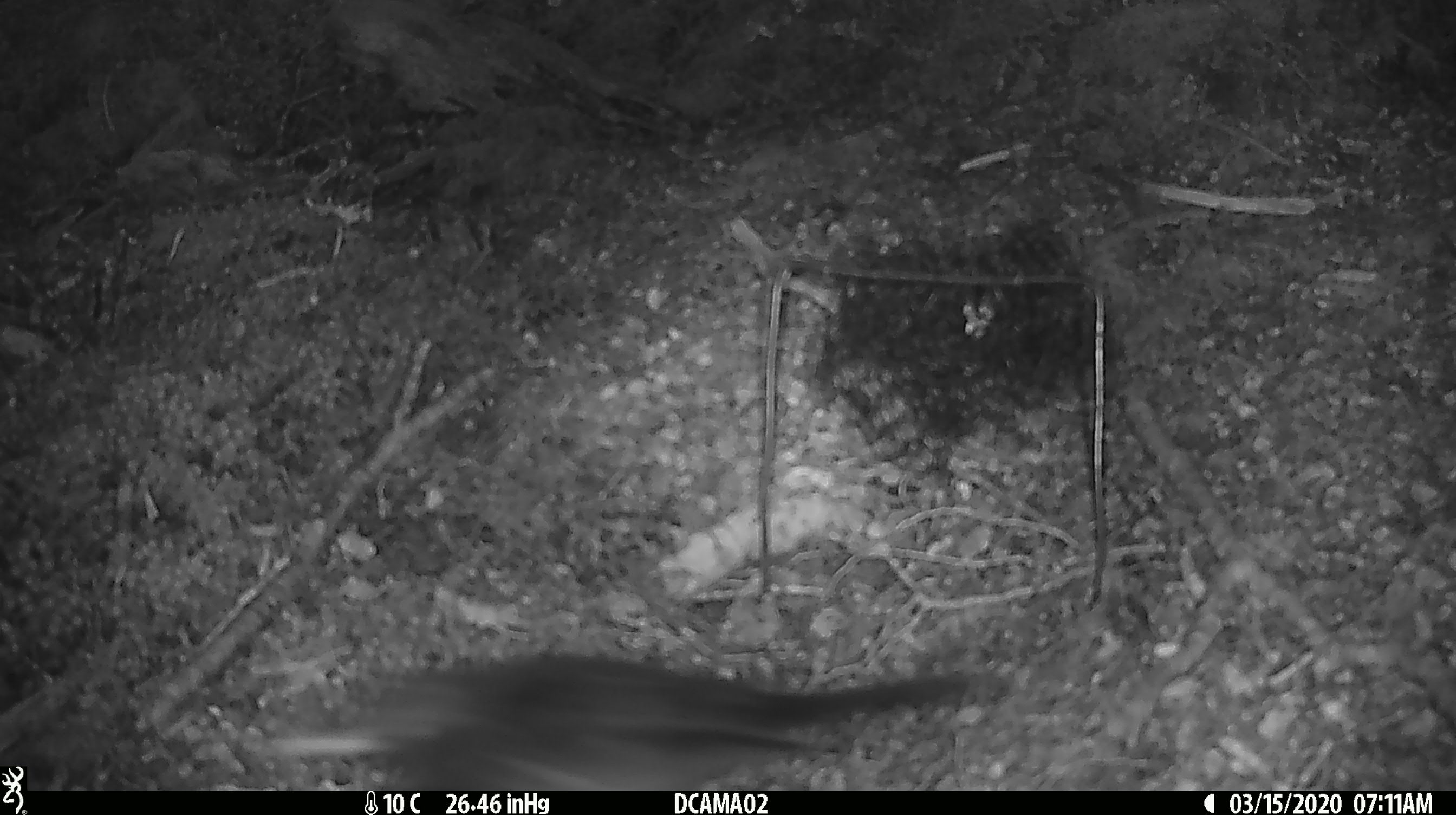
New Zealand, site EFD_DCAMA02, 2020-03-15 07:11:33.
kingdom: Animalia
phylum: Chordata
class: Aves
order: Passeriformes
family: Turdidae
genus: Turdus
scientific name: Turdus merula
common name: eurasian blackbird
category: blackbird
Blackbird (eurasian blackbird) (Turdus merula).